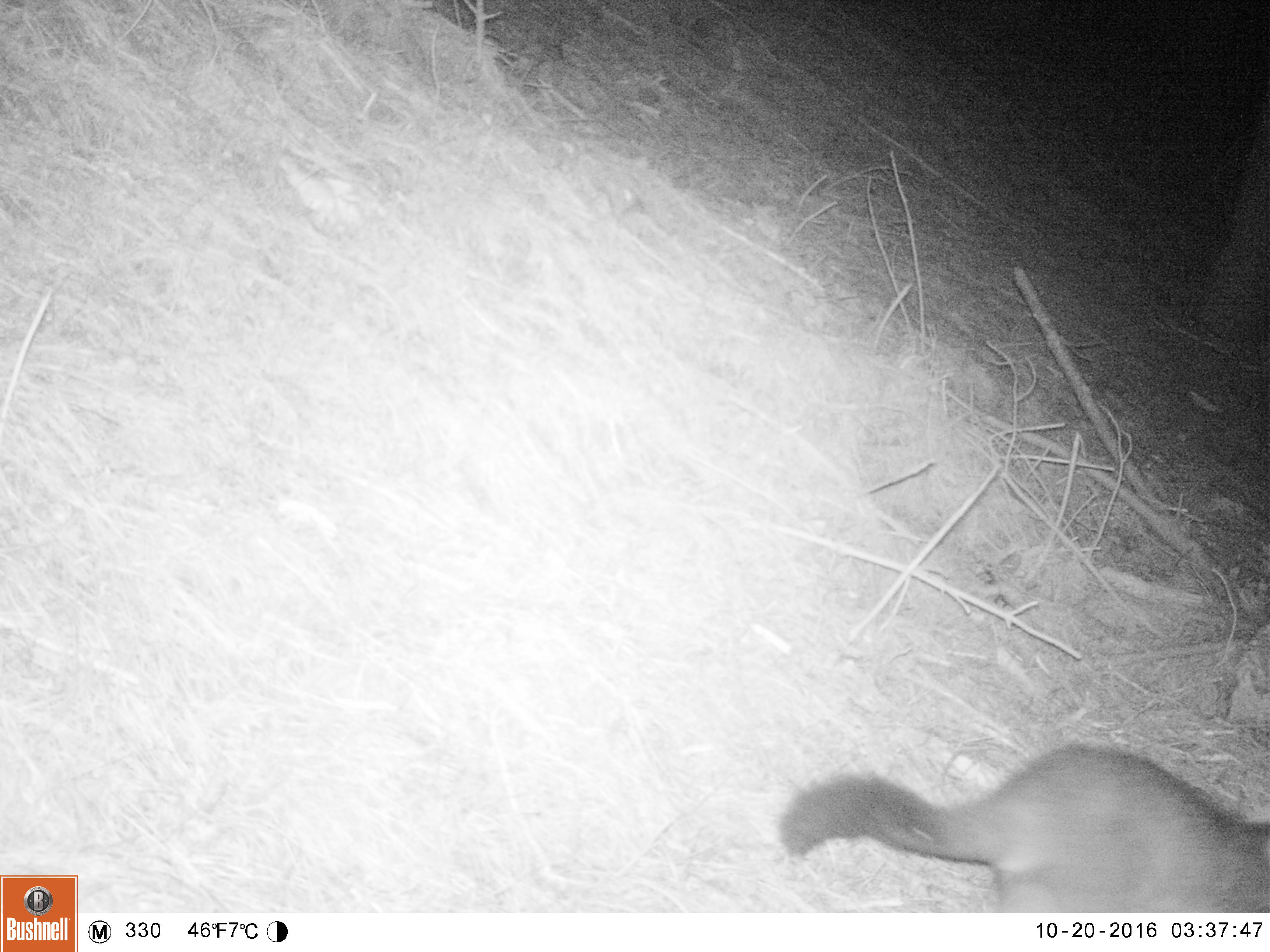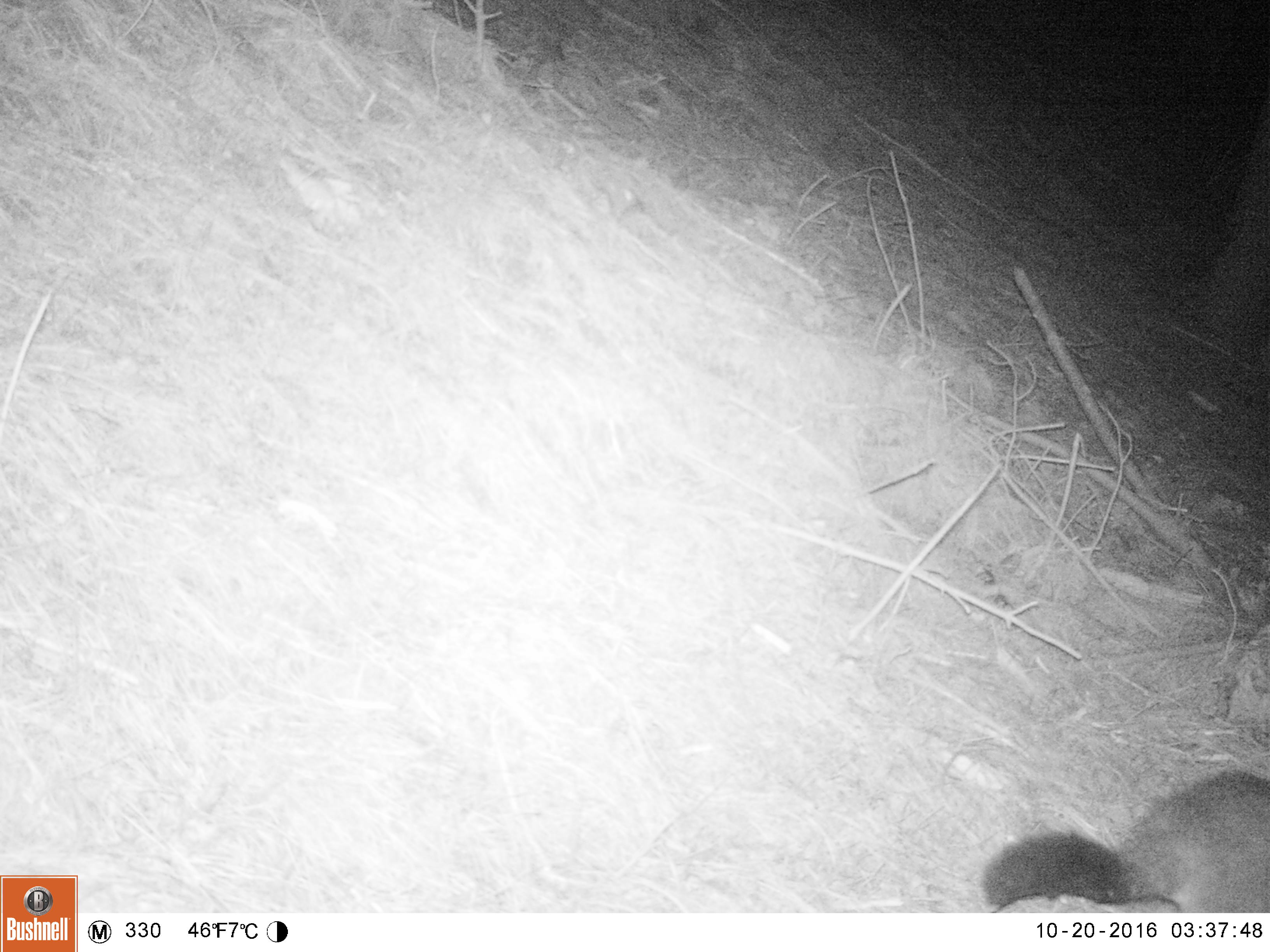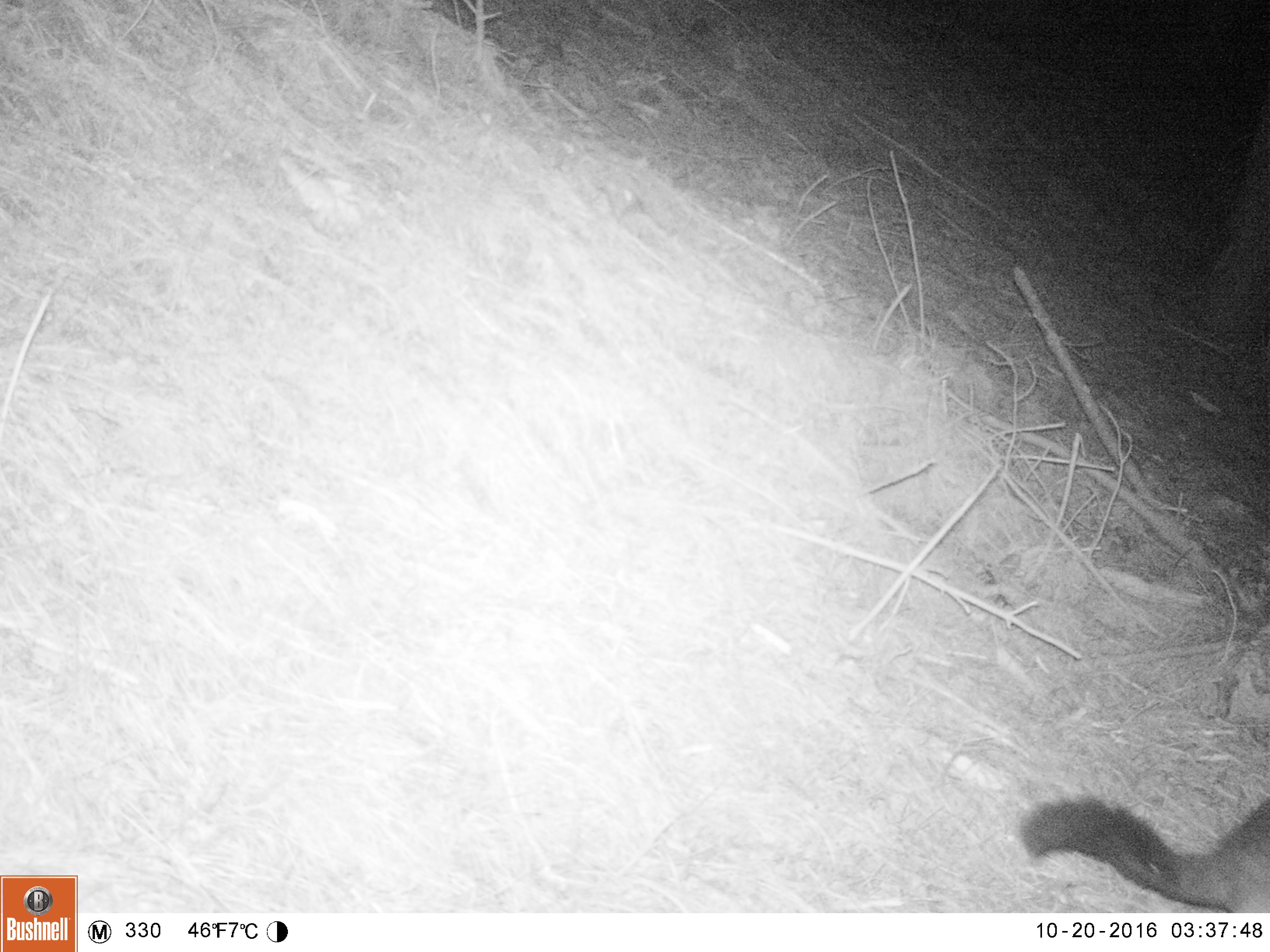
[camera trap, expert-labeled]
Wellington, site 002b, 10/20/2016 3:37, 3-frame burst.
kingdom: Animalia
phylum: Chordata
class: Mammalia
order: Didelphimorphia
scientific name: Didelphimorphia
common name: possum